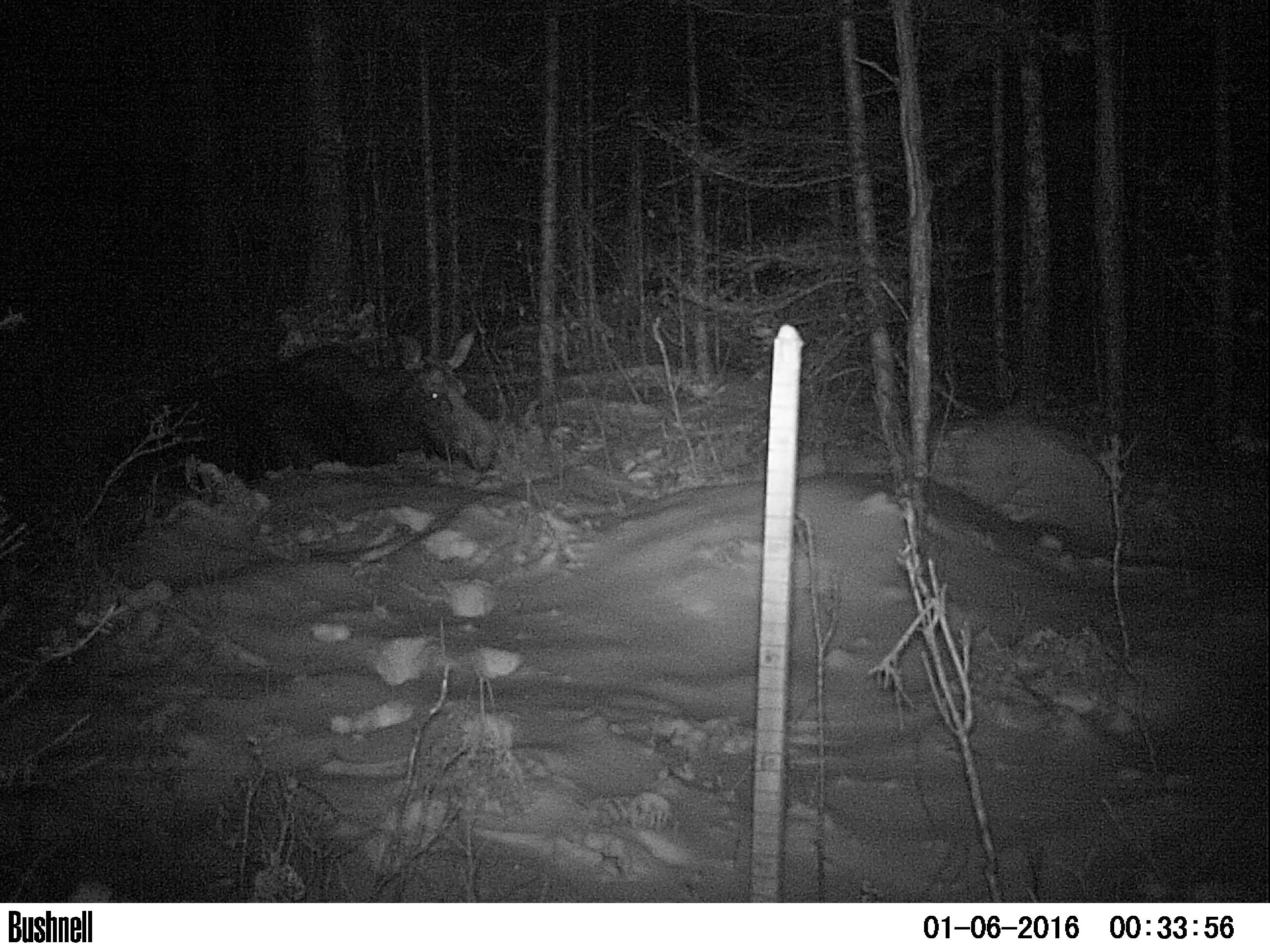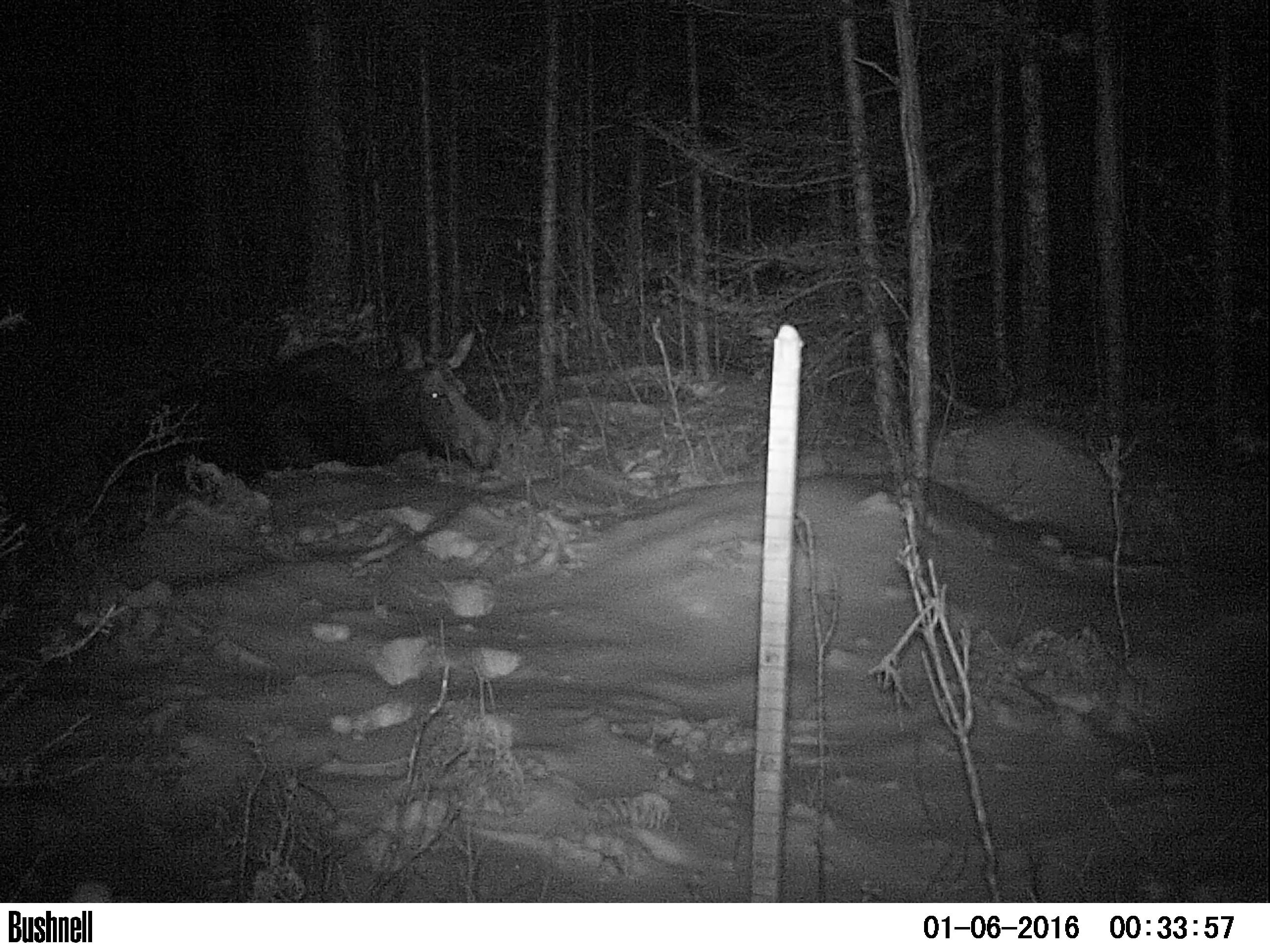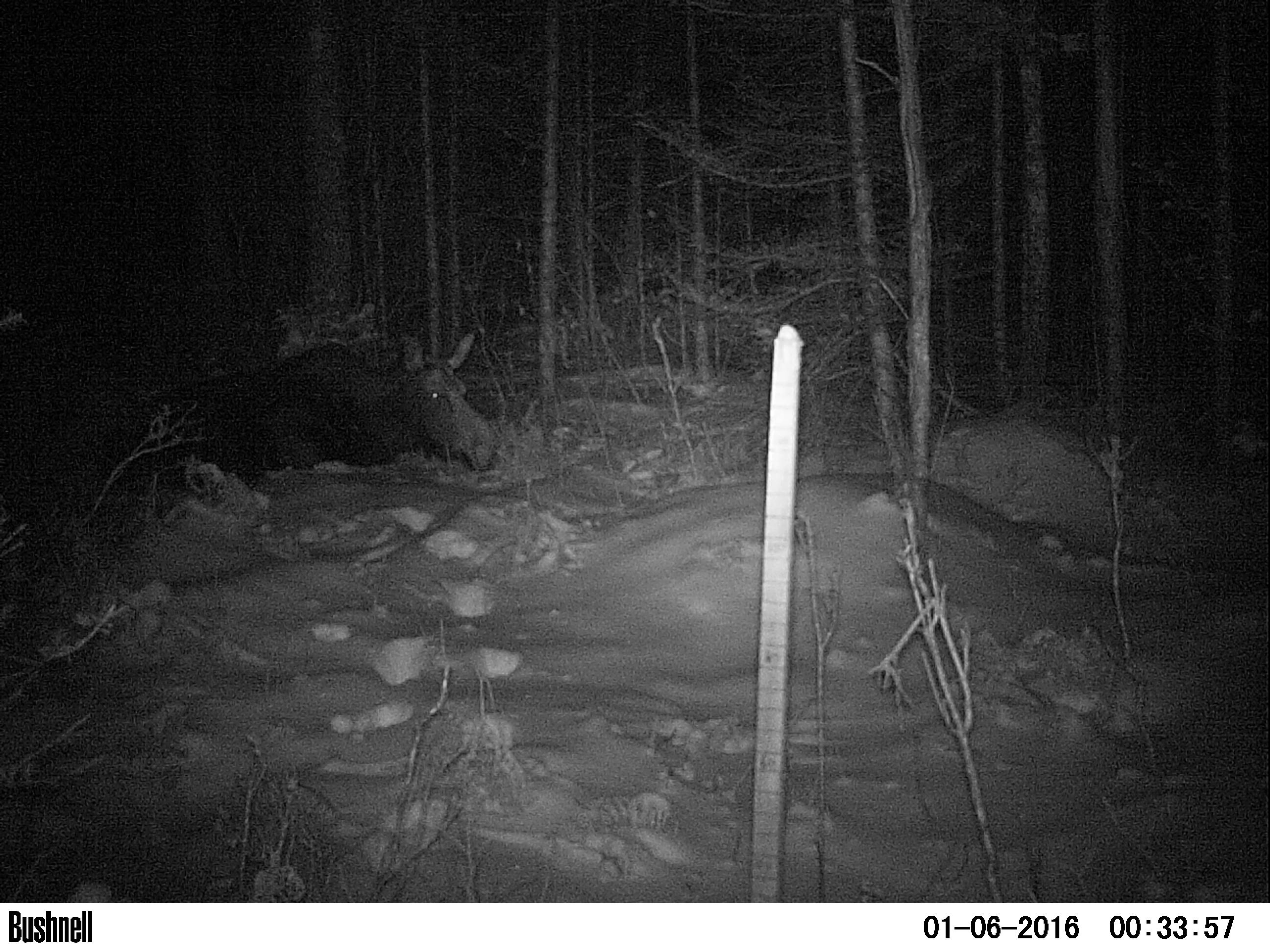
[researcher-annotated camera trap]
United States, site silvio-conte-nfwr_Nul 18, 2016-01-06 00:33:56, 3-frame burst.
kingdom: Animalia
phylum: Chordata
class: Mammalia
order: Artiodactyla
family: Cervidae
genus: Alces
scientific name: Alces alces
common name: moose